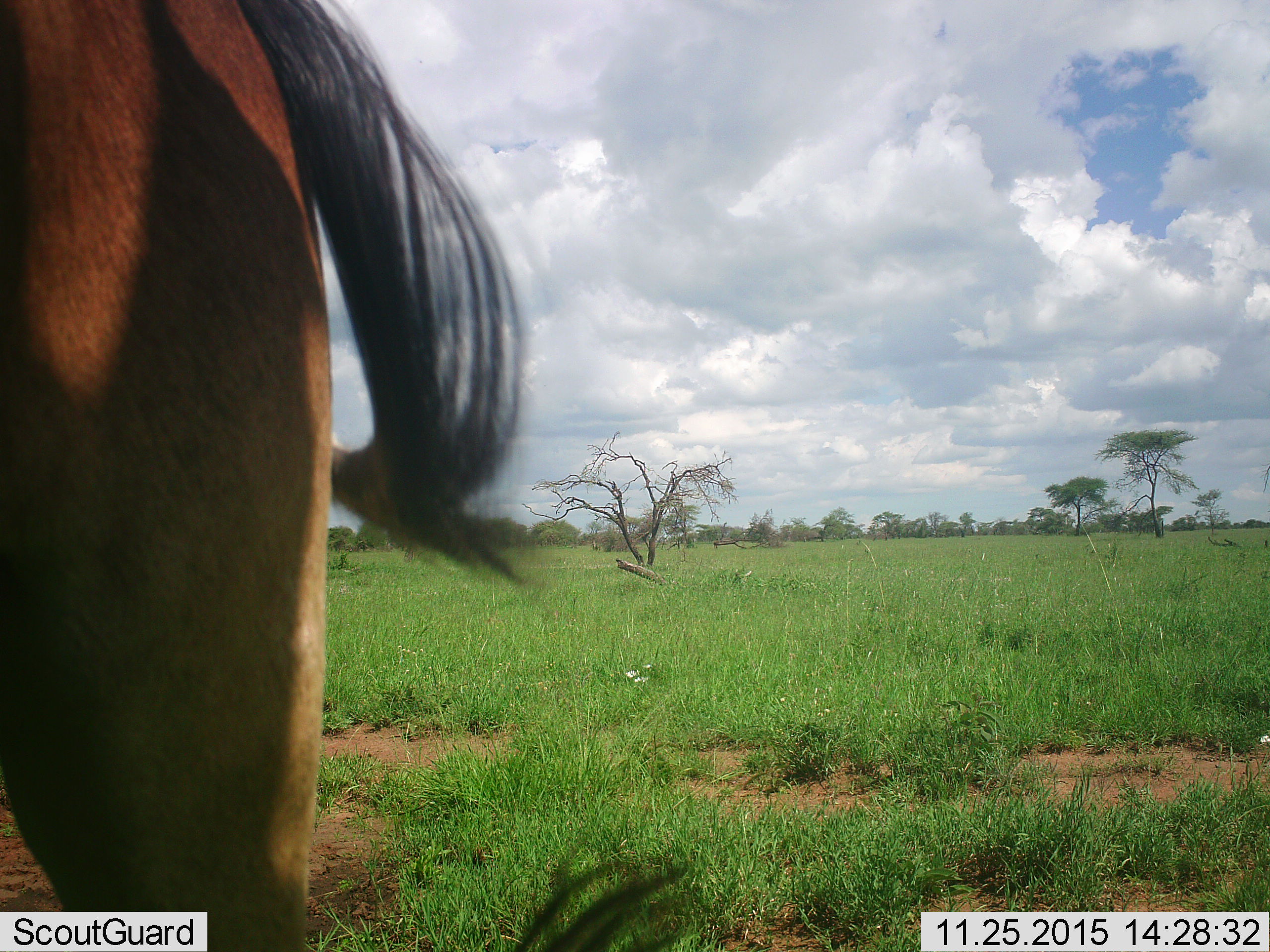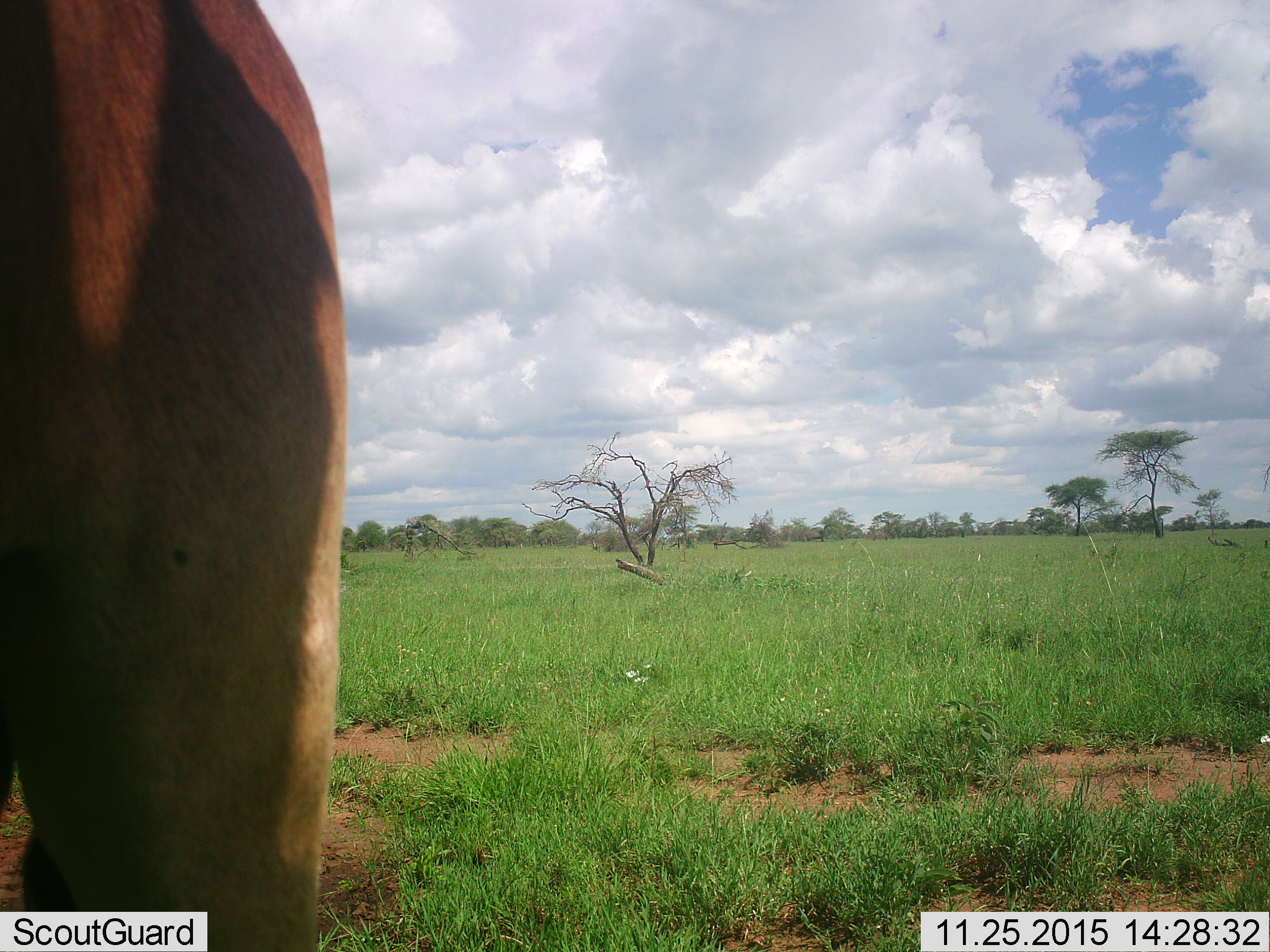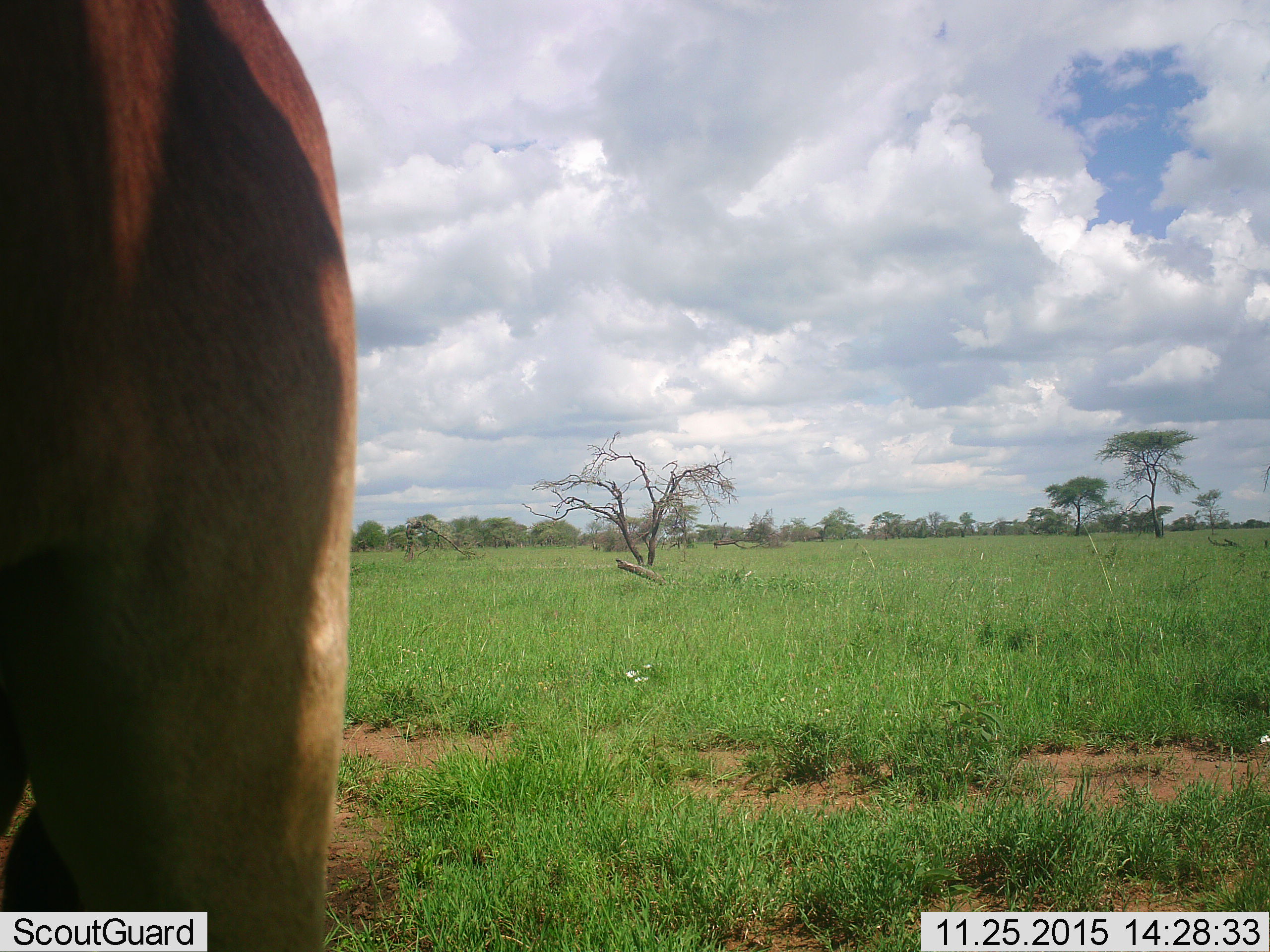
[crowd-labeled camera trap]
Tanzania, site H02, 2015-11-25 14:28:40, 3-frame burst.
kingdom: Animalia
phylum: Chordata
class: Mammalia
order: Artiodactyla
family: Bovidae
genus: Alcelaphus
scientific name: Alcelaphus buselaphus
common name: hartebeest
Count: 1.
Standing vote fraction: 100%.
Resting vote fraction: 0%.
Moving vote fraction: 0%.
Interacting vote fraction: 0%.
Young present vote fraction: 0%.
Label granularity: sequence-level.